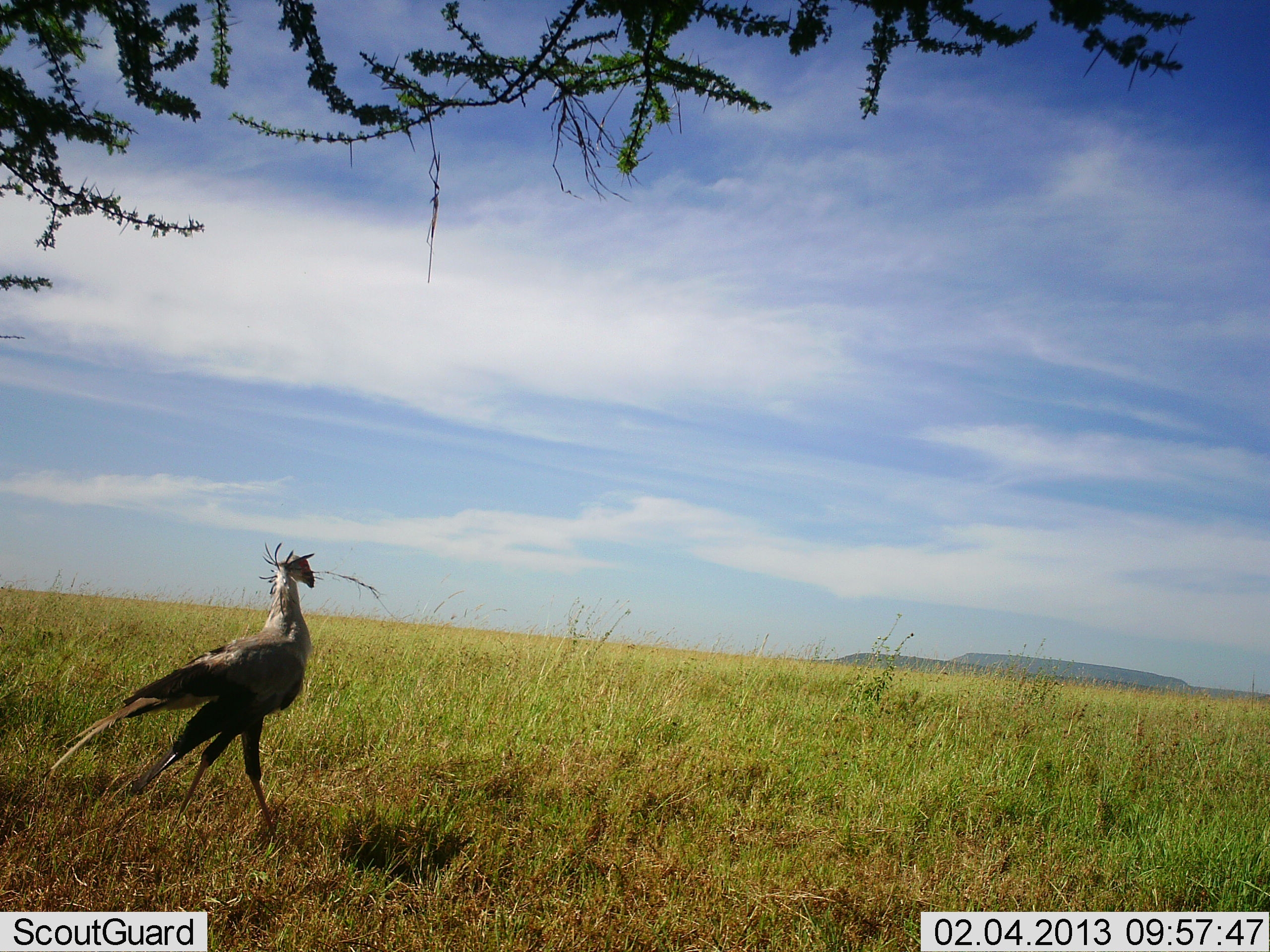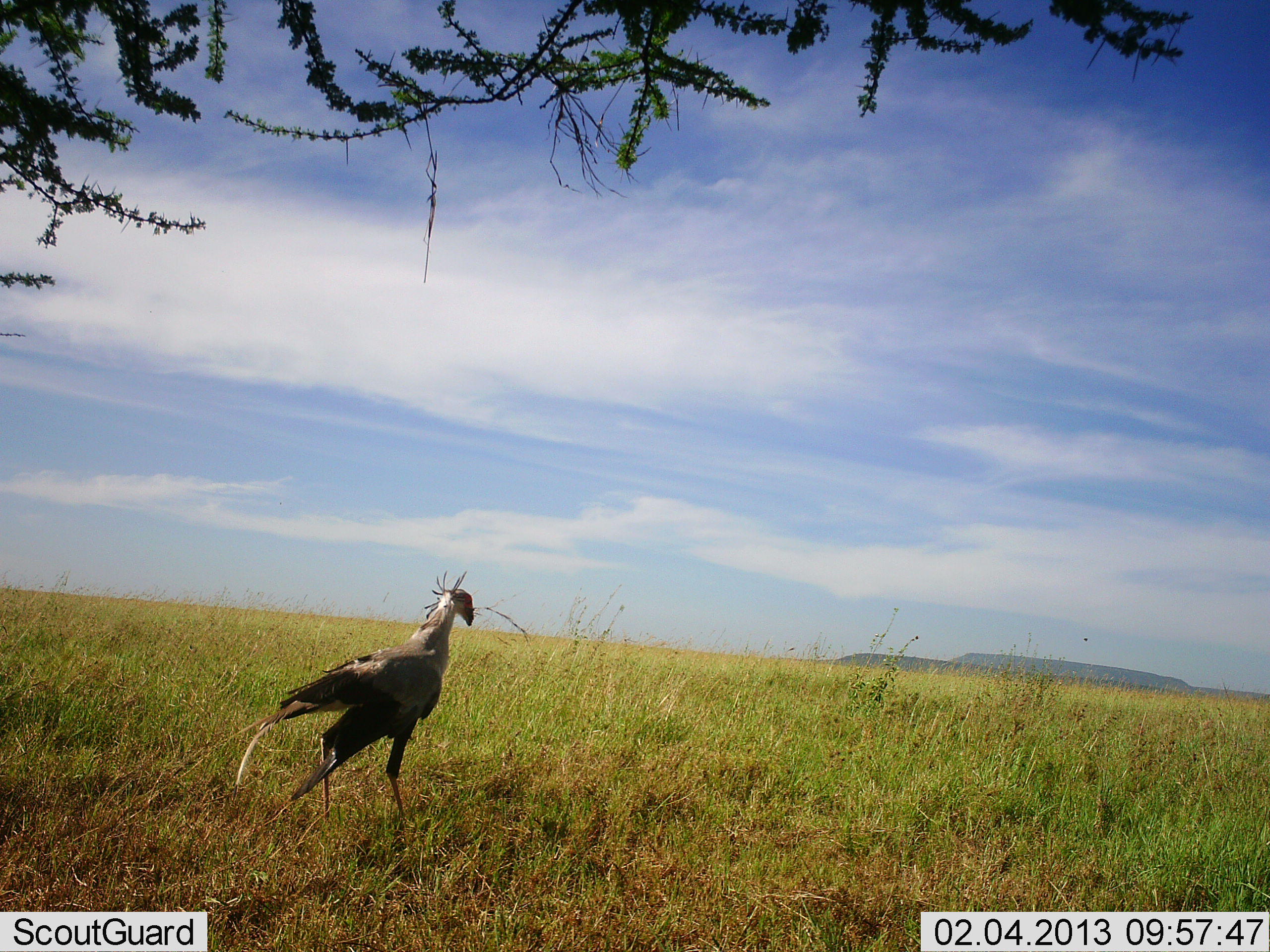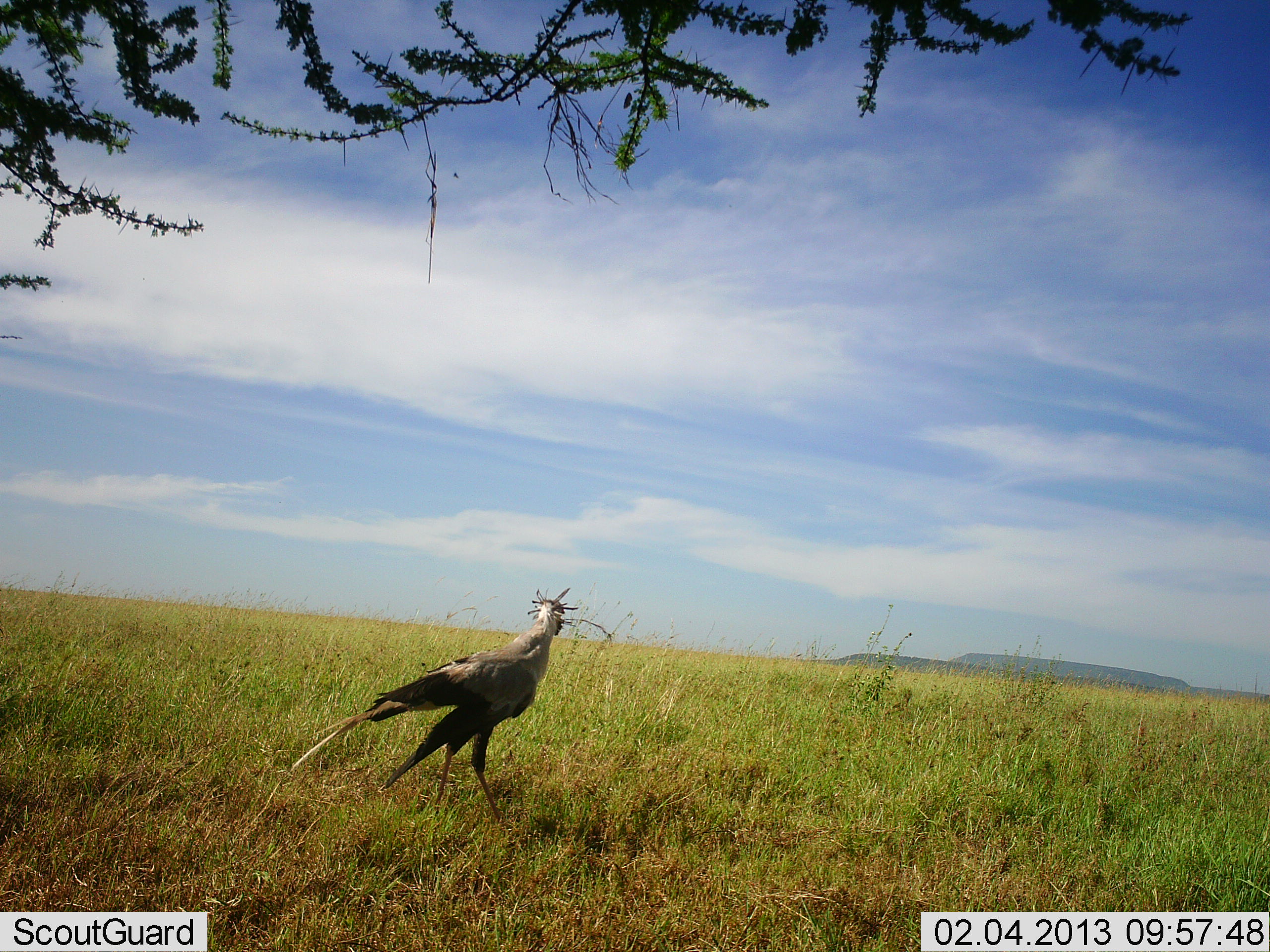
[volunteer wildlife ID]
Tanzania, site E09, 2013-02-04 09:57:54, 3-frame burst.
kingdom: Animalia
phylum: Chordata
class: Aves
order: Accipitriformes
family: Sagittariidae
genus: Sagittarius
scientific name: Sagittarius serpentarius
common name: secretary bird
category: secretarybird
Secretarybird (secretary bird) (Sagittarius serpentarius), count 1. Behavior (volunteer vote fractions): standing 11%, resting 0%, moving 89%, interacting 0%. Young present (vote fraction): 0%. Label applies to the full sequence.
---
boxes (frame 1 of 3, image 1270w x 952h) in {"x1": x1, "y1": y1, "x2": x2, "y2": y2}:
animal: {"x1": 40, "y1": 538, "x2": 316, "y2": 838}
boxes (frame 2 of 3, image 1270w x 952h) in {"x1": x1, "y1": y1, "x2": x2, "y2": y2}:
animal: {"x1": 224, "y1": 571, "x2": 475, "y2": 829}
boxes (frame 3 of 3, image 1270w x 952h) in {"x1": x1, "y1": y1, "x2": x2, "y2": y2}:
animal: {"x1": 289, "y1": 588, "x2": 577, "y2": 836}